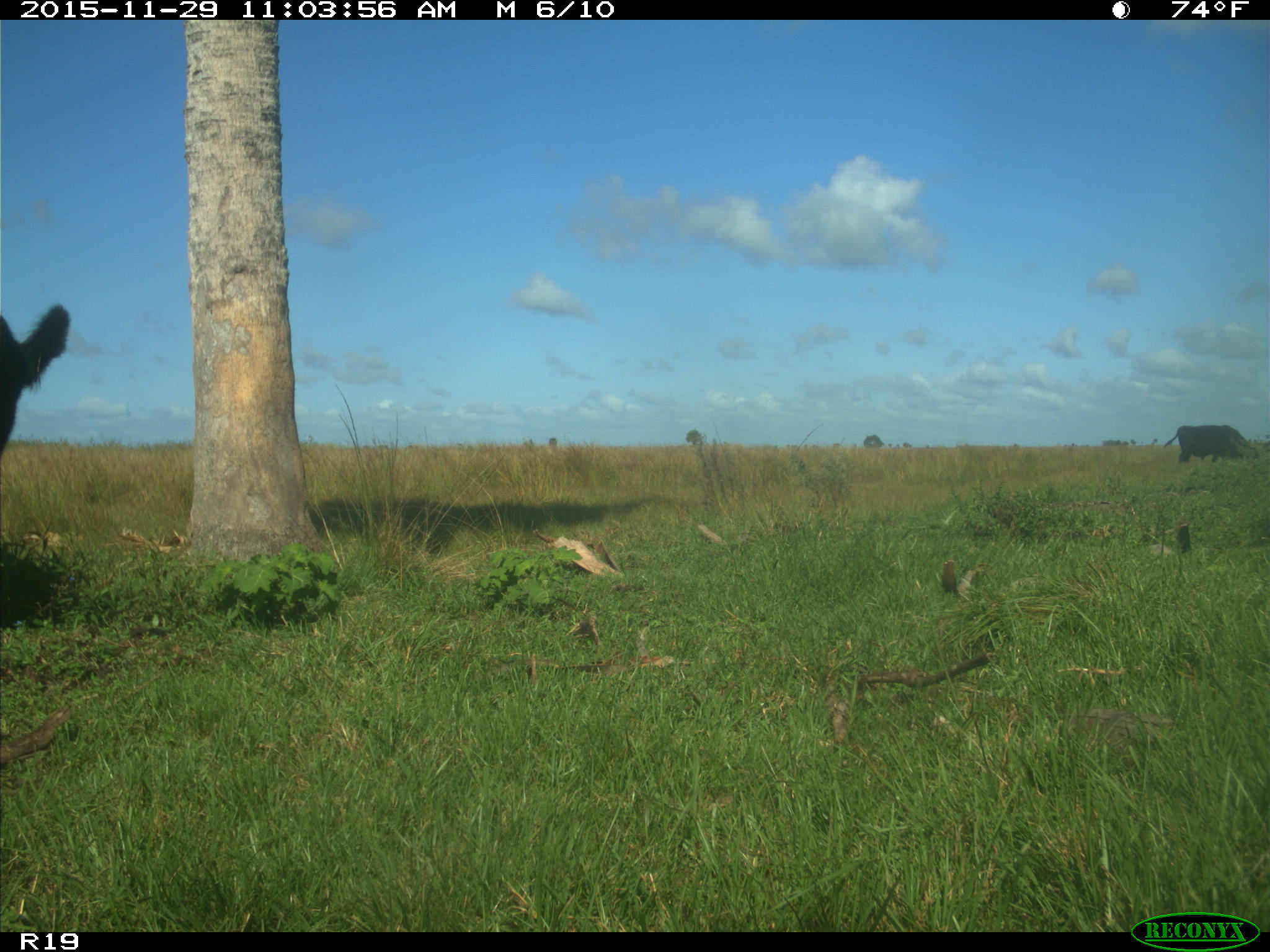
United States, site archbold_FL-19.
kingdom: Animalia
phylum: Chordata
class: Mammalia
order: Artiodactyla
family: Bovidae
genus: Bos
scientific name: Bos taurus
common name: domestic cow